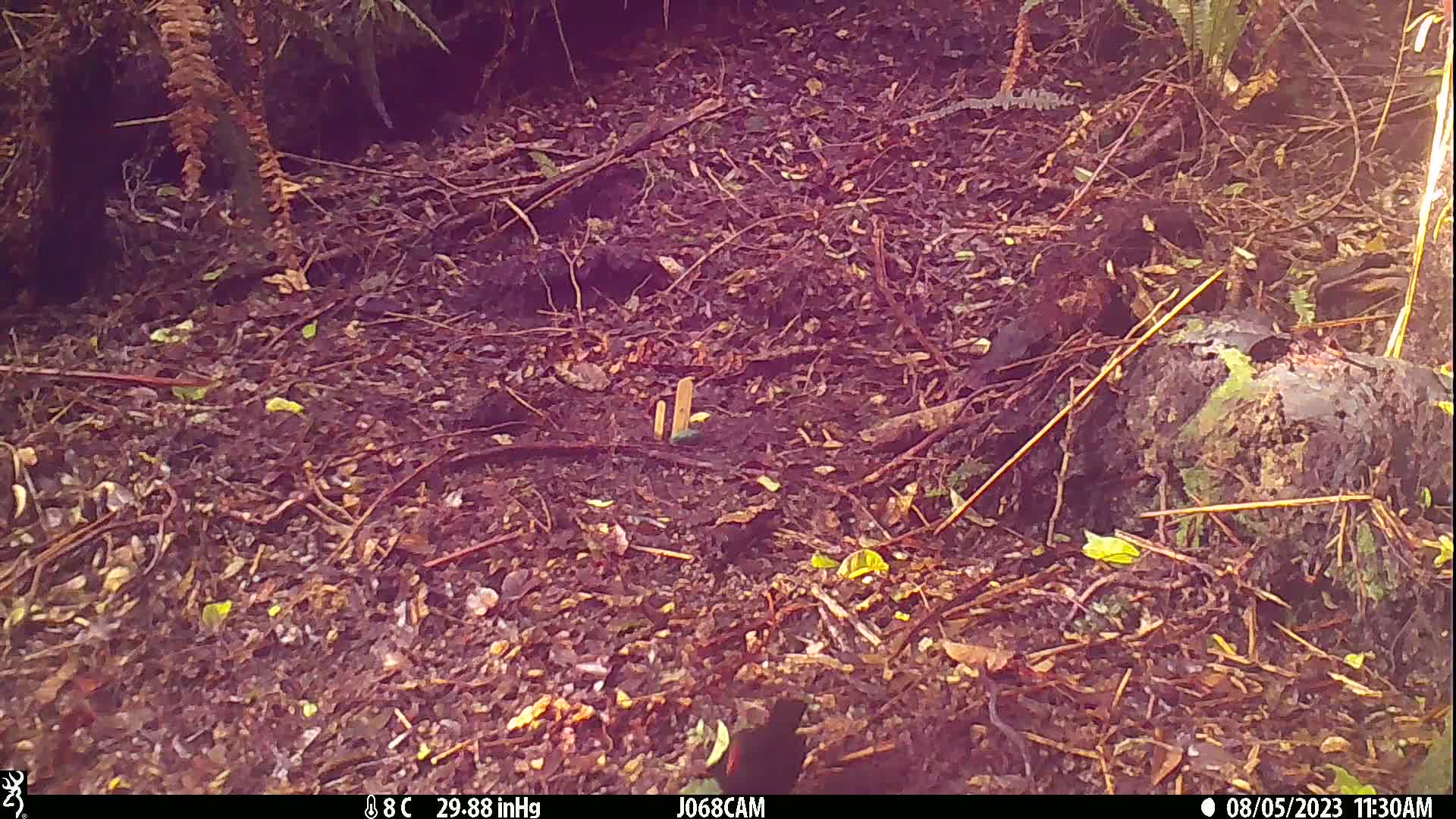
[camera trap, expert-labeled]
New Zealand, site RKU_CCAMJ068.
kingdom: Animalia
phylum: Chordata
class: Aves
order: Passeriformes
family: Turdidae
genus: Turdus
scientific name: Turdus merula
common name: eurasian blackbird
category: blackbird